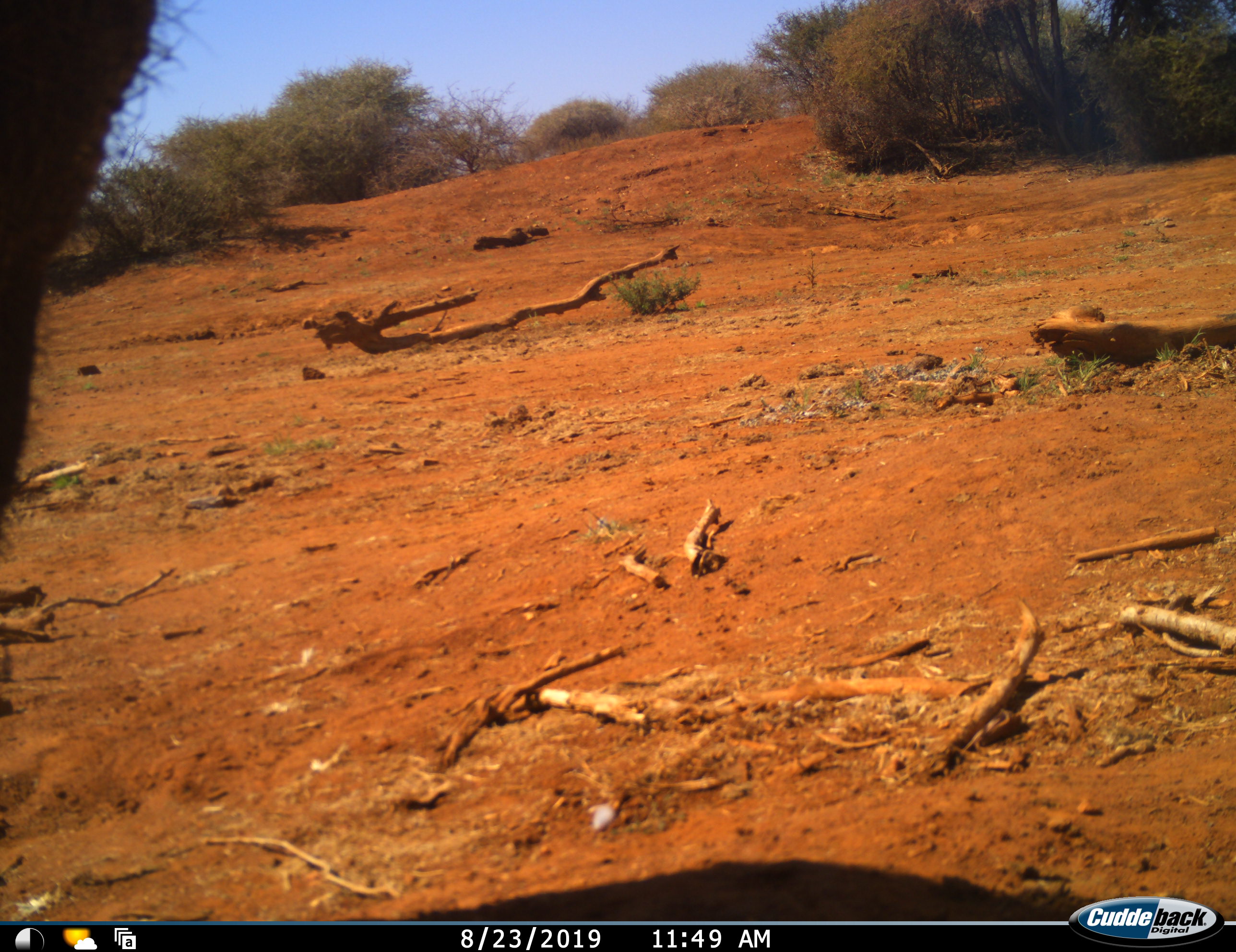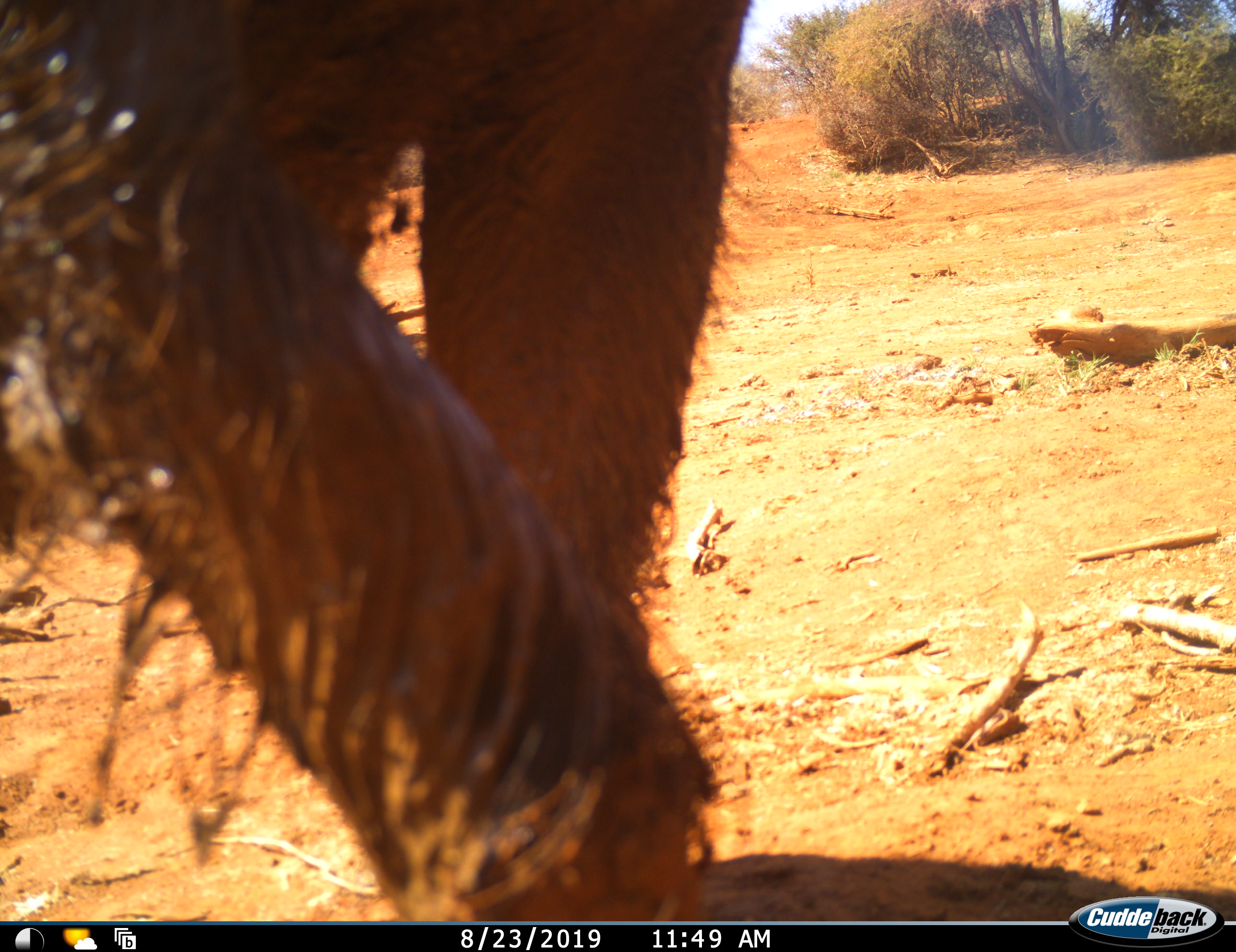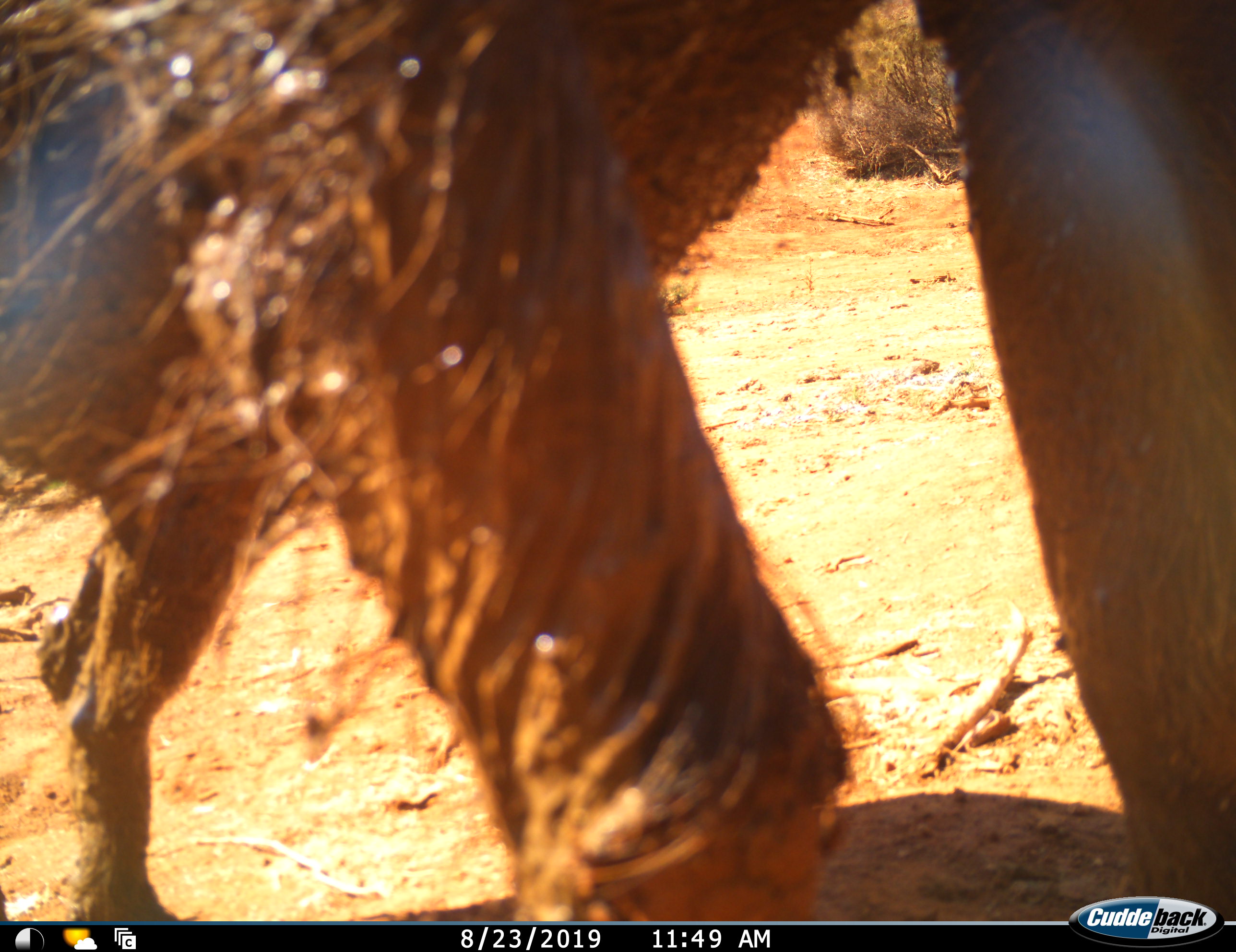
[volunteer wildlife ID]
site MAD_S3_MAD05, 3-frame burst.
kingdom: Animalia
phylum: Chordata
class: Mammalia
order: Artiodactyla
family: Suidae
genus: Phacochoerus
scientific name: Phacochoerus africanus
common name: warthog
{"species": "warthog (Phacochoerus africanus)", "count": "1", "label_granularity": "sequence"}